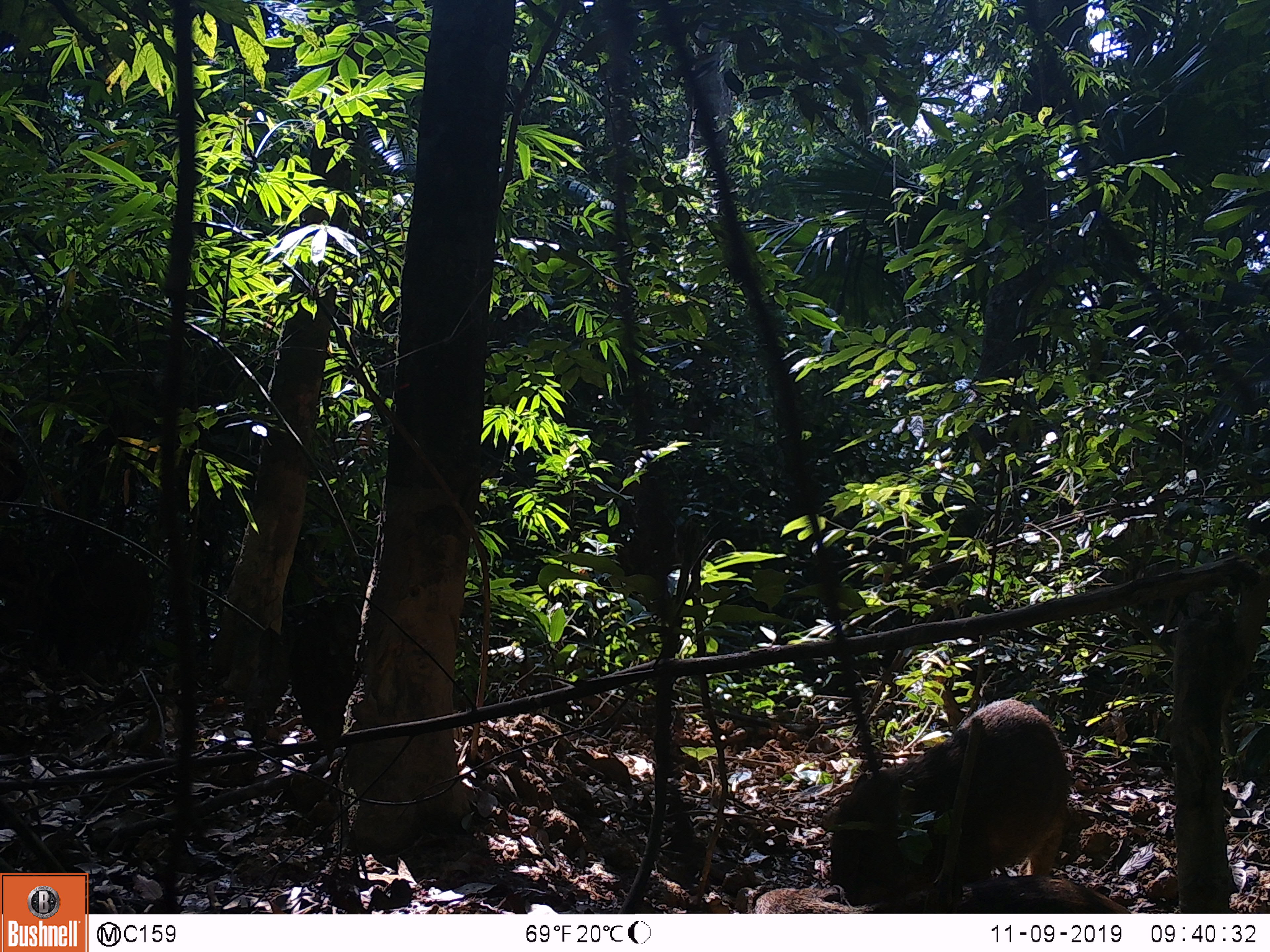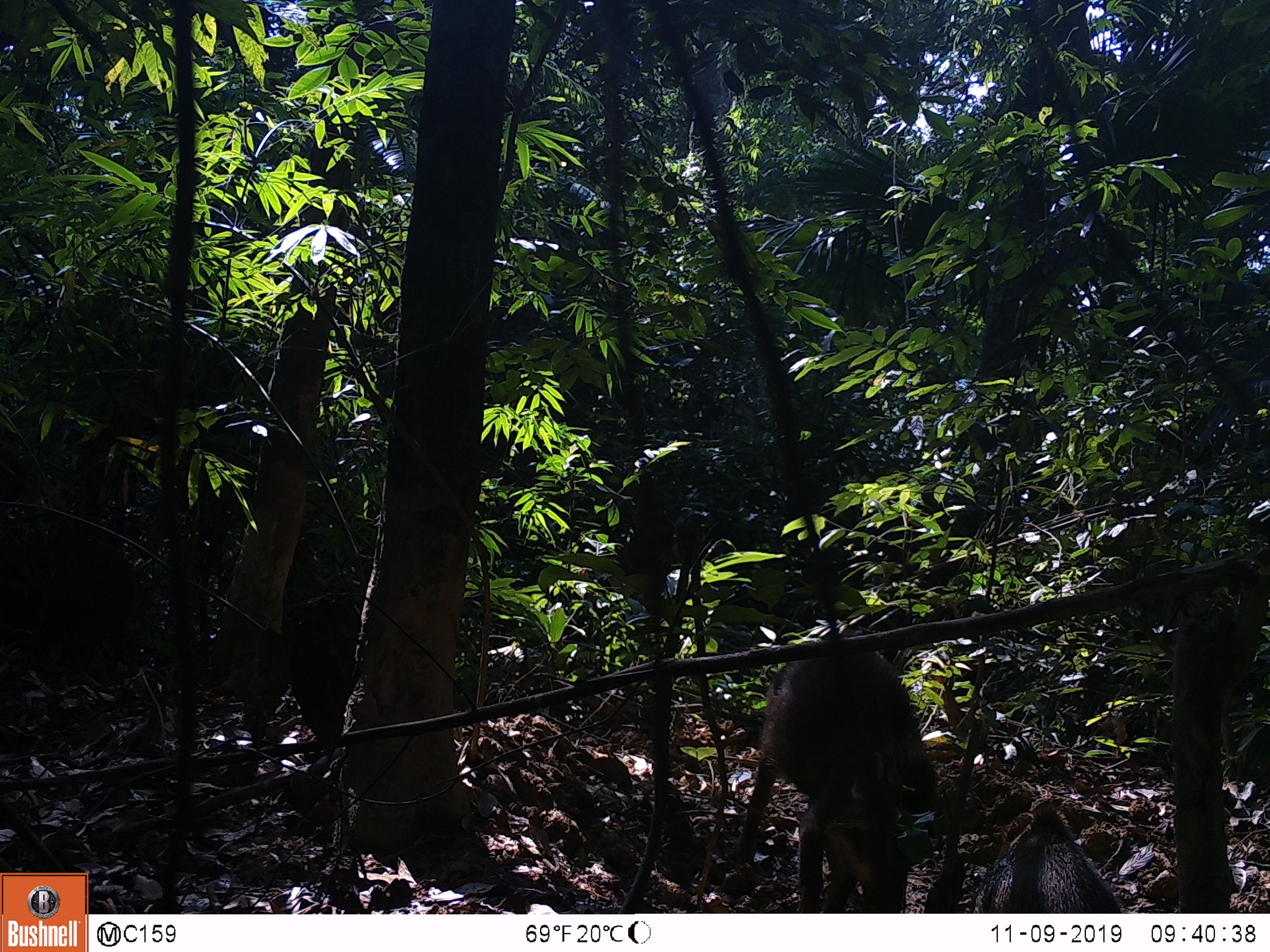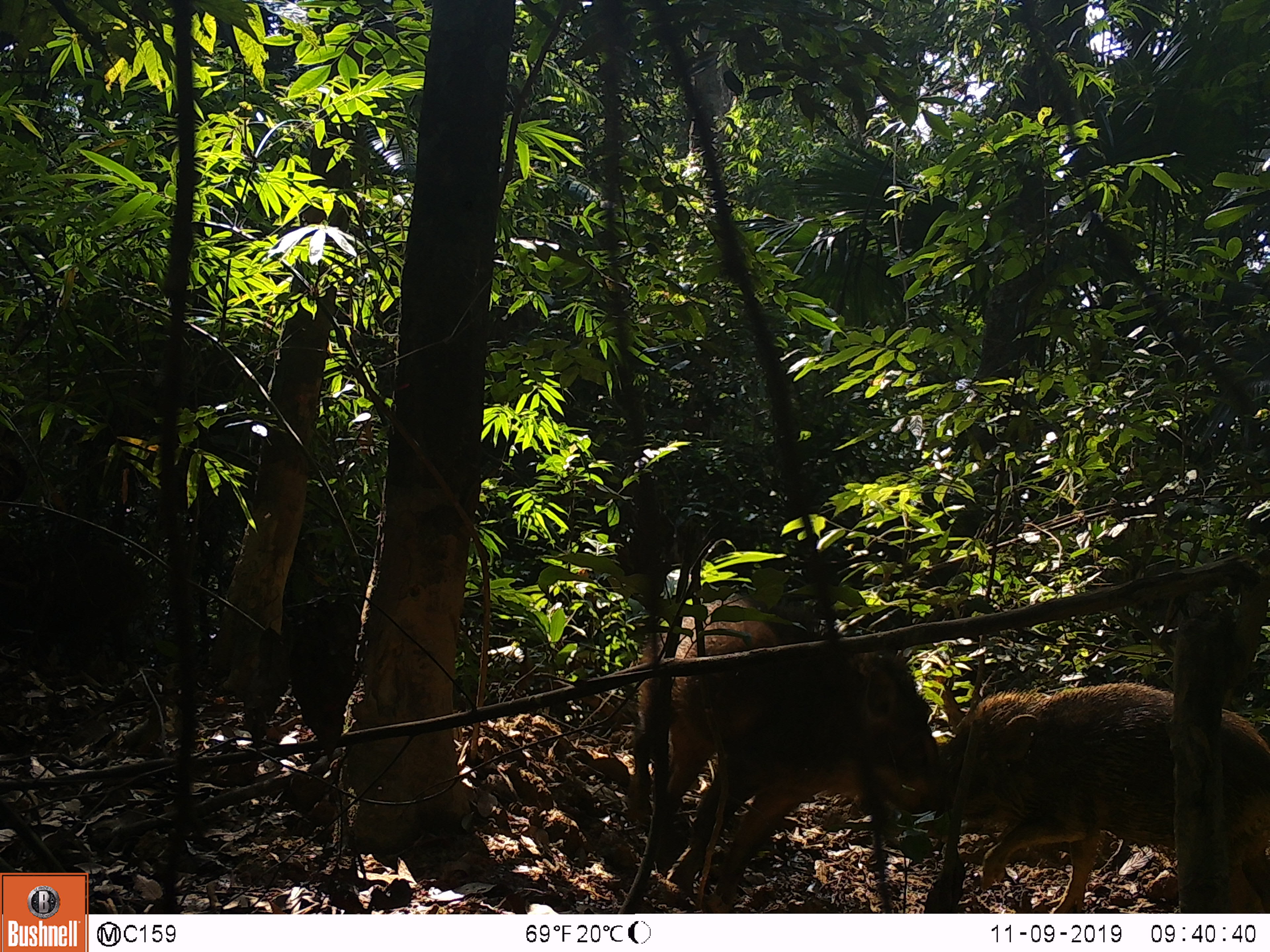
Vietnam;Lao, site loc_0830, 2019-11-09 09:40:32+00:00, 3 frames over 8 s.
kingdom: Animalia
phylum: Chordata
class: Mammalia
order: Artiodactyla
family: Suidae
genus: Sus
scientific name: Sus scrofa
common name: eurasian wild pig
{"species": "eurasian wild pig (Sus scrofa)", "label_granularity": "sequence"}